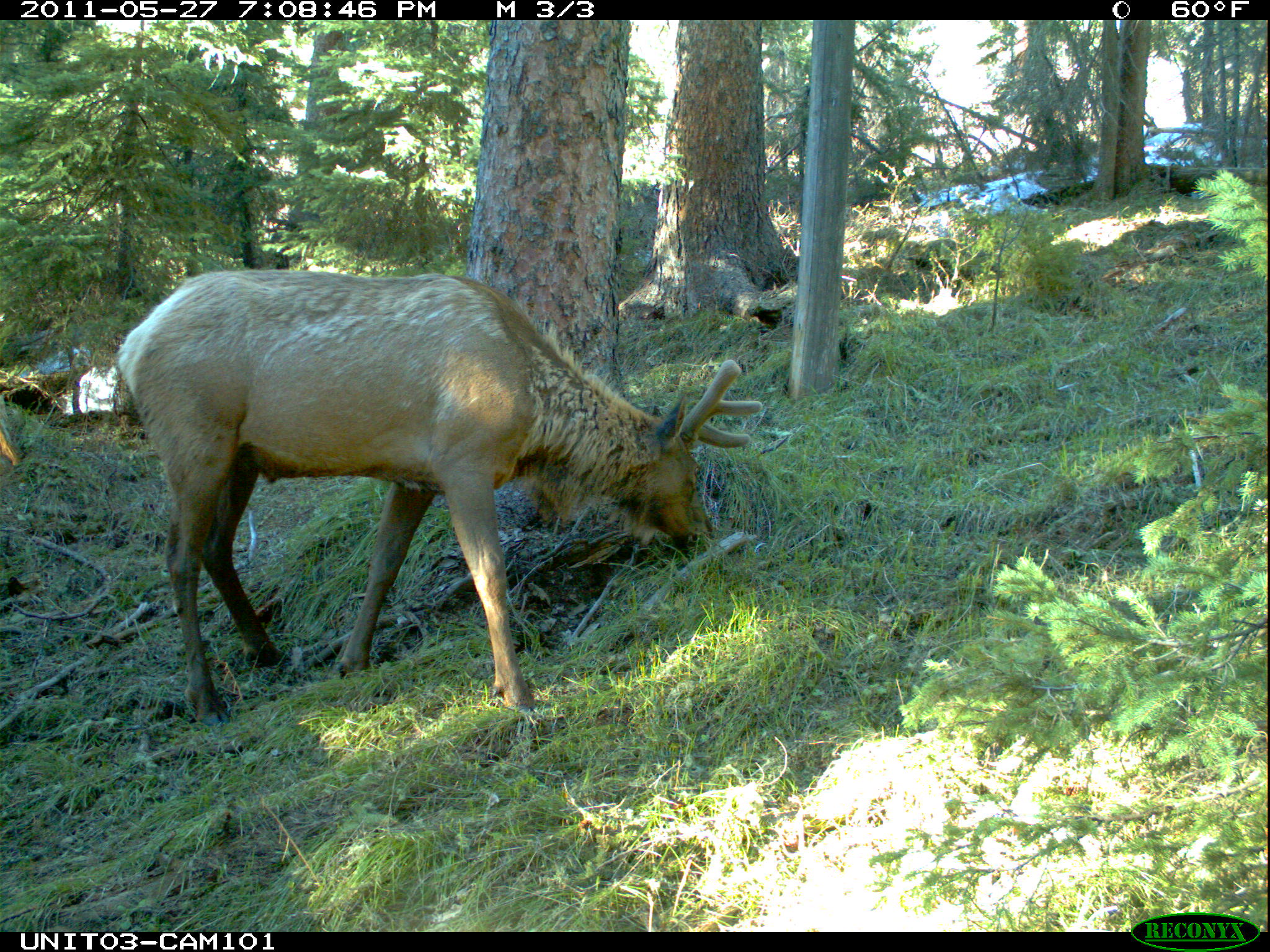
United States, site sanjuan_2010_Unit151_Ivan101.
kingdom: Animalia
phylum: Chordata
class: Mammalia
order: Artiodactyla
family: Cervidae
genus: Cervus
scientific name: Cervus elaphus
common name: red deer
Cervus elaphus (red deer).